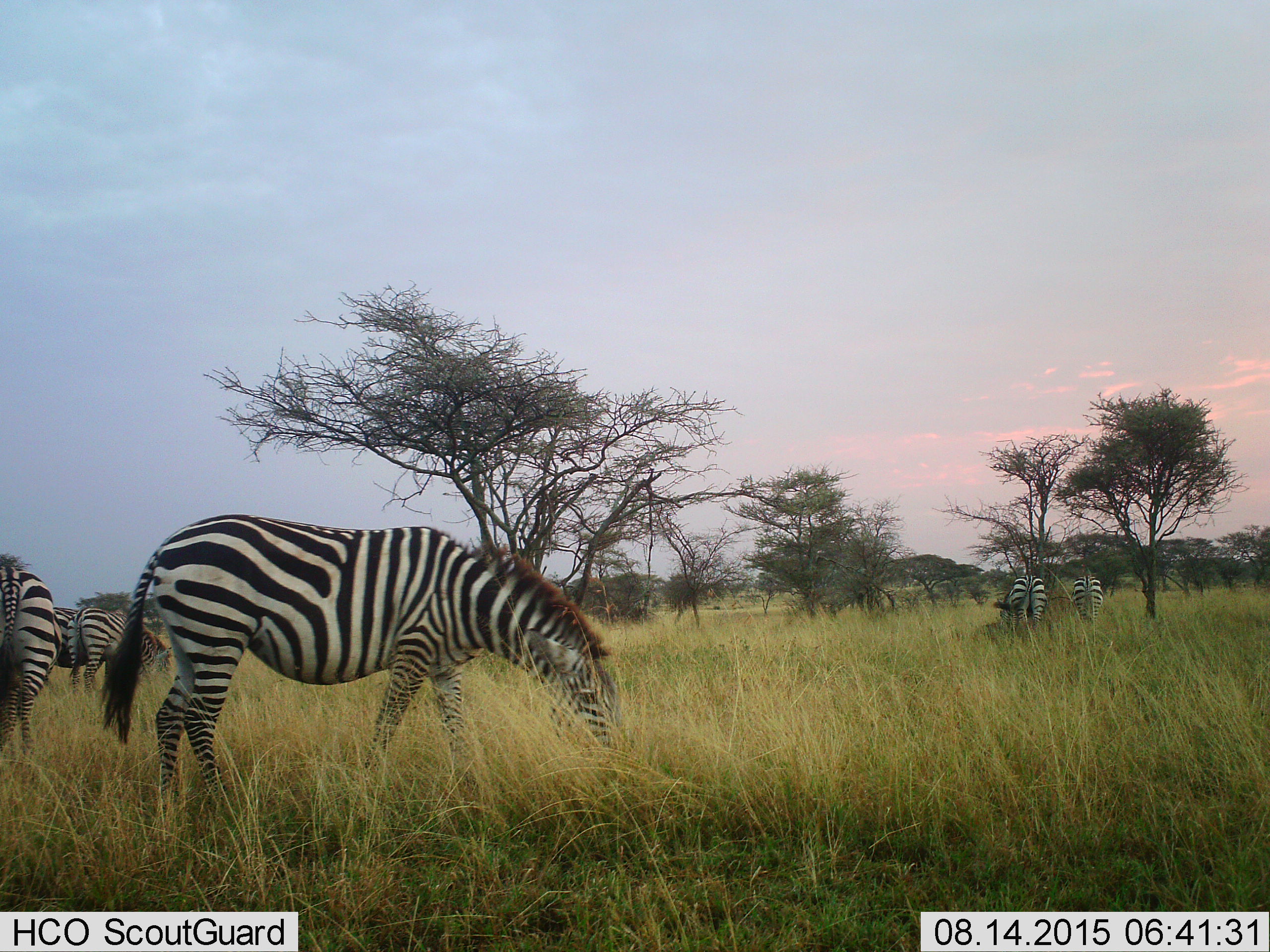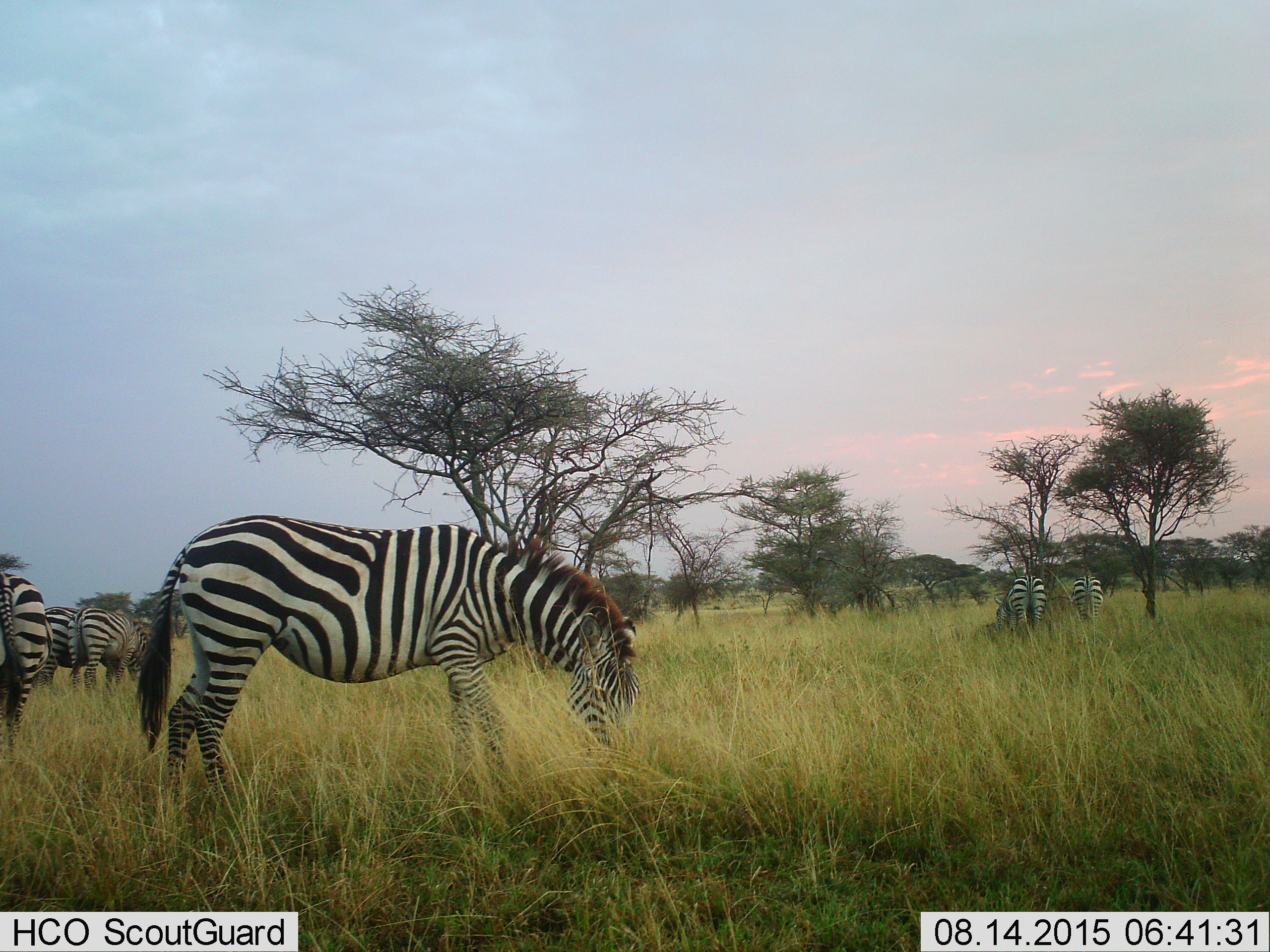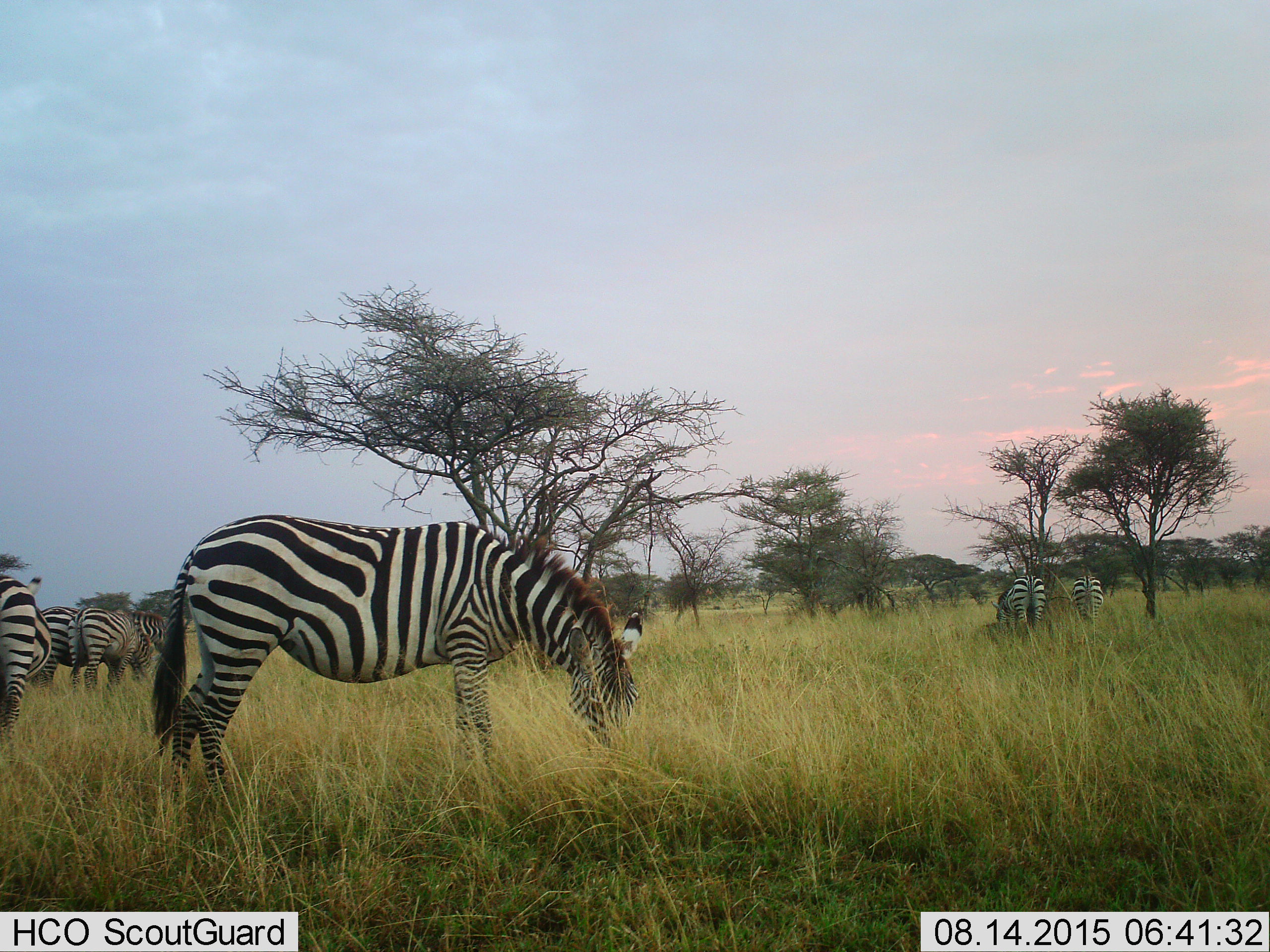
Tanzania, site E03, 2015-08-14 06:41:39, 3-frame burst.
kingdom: Animalia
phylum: Chordata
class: Mammalia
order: Perissodactyla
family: Equidae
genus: Equus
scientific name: Equus quagga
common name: plains zebra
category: zebra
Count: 6.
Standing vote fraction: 32%.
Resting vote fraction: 0%.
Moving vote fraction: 21%.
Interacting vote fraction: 0%.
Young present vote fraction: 11%.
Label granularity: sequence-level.